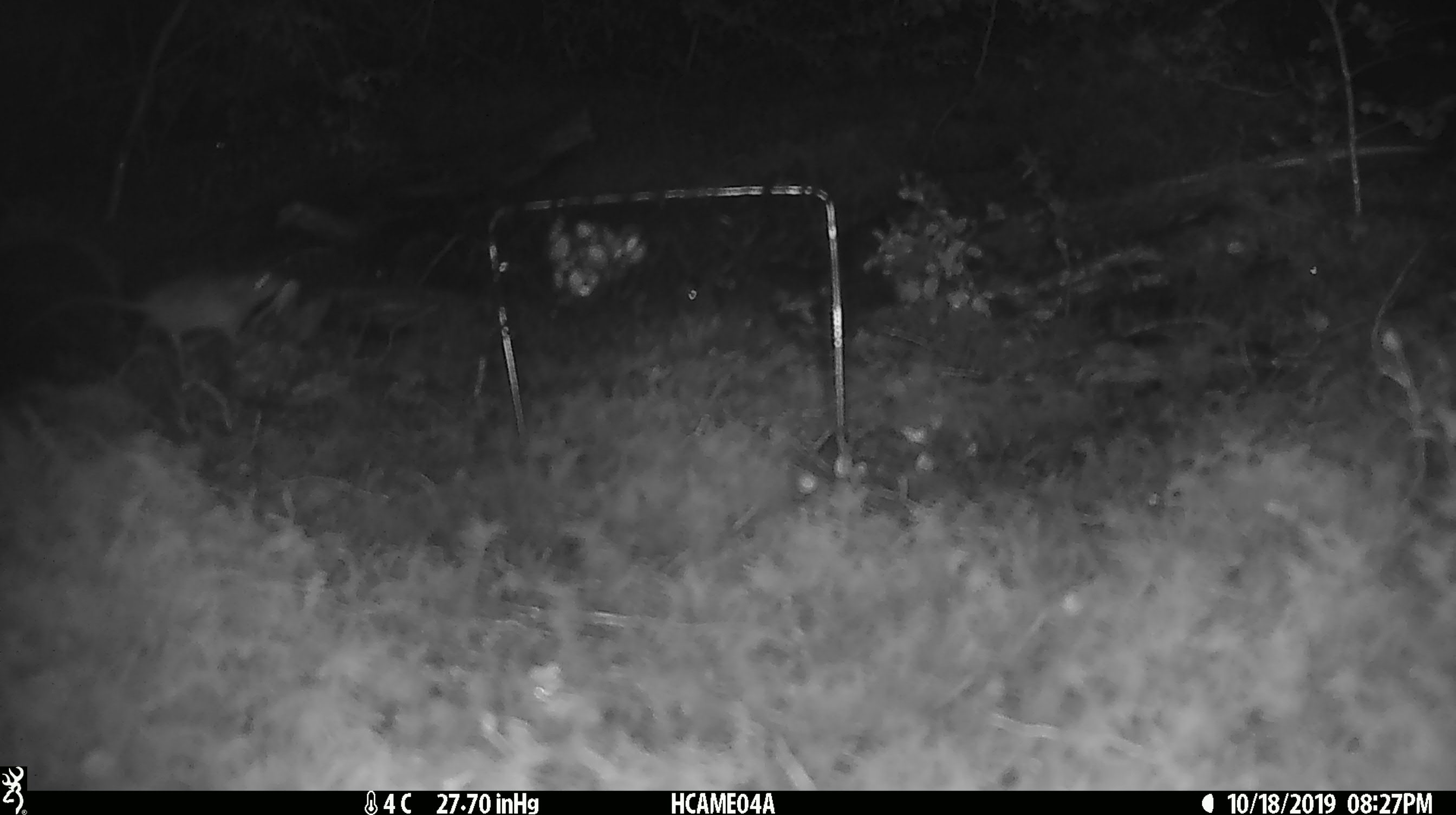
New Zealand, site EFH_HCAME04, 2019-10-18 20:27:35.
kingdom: Animalia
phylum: Chordata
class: Mammalia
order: Rodentia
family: Muridae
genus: Mus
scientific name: Mus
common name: mouse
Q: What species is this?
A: Mouse (Mus).